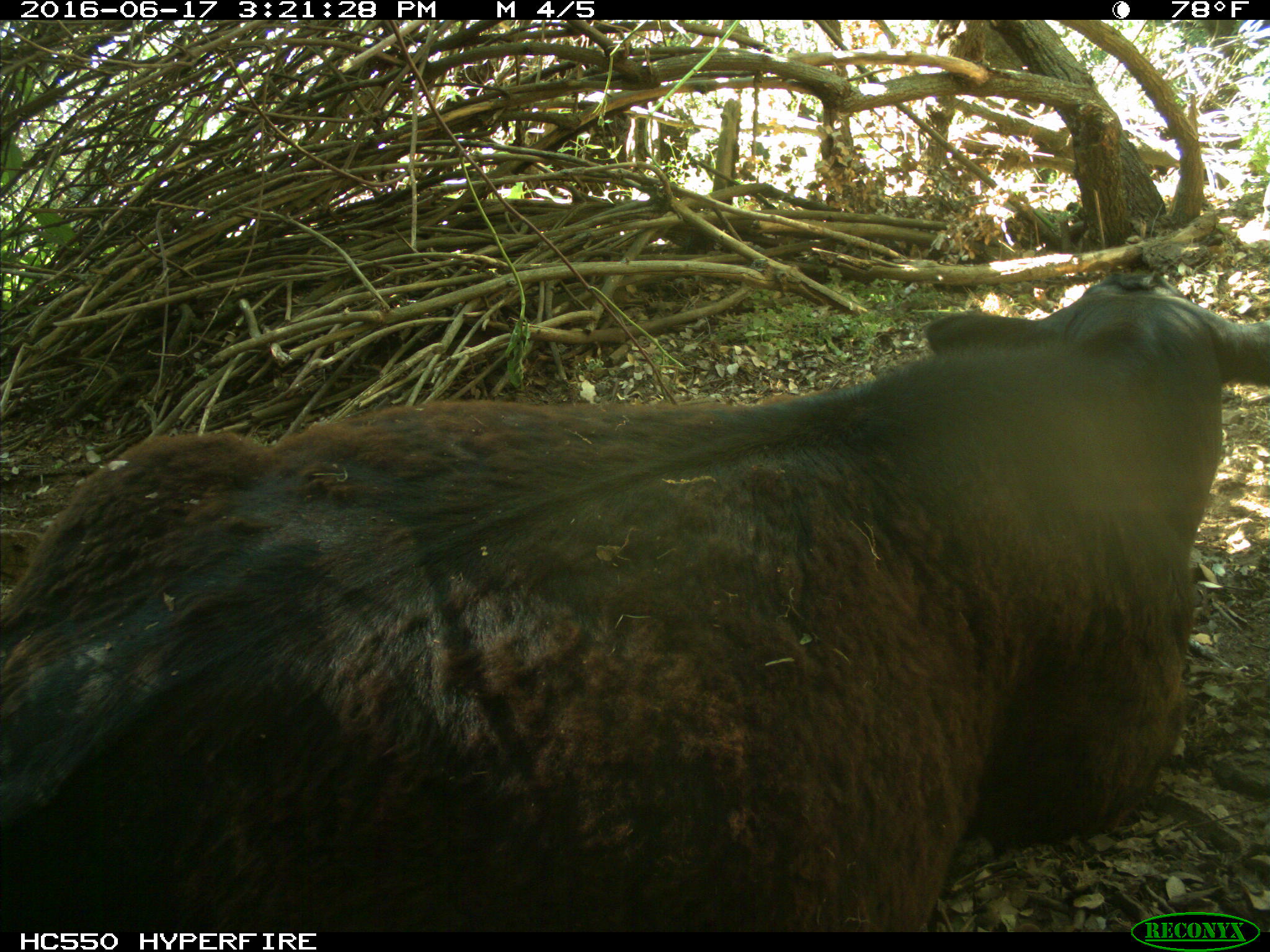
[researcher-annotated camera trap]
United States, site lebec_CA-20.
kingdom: Animalia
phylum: Chordata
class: Mammalia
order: Artiodactyla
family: Bovidae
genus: Bos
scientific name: Bos taurus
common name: domestic cow